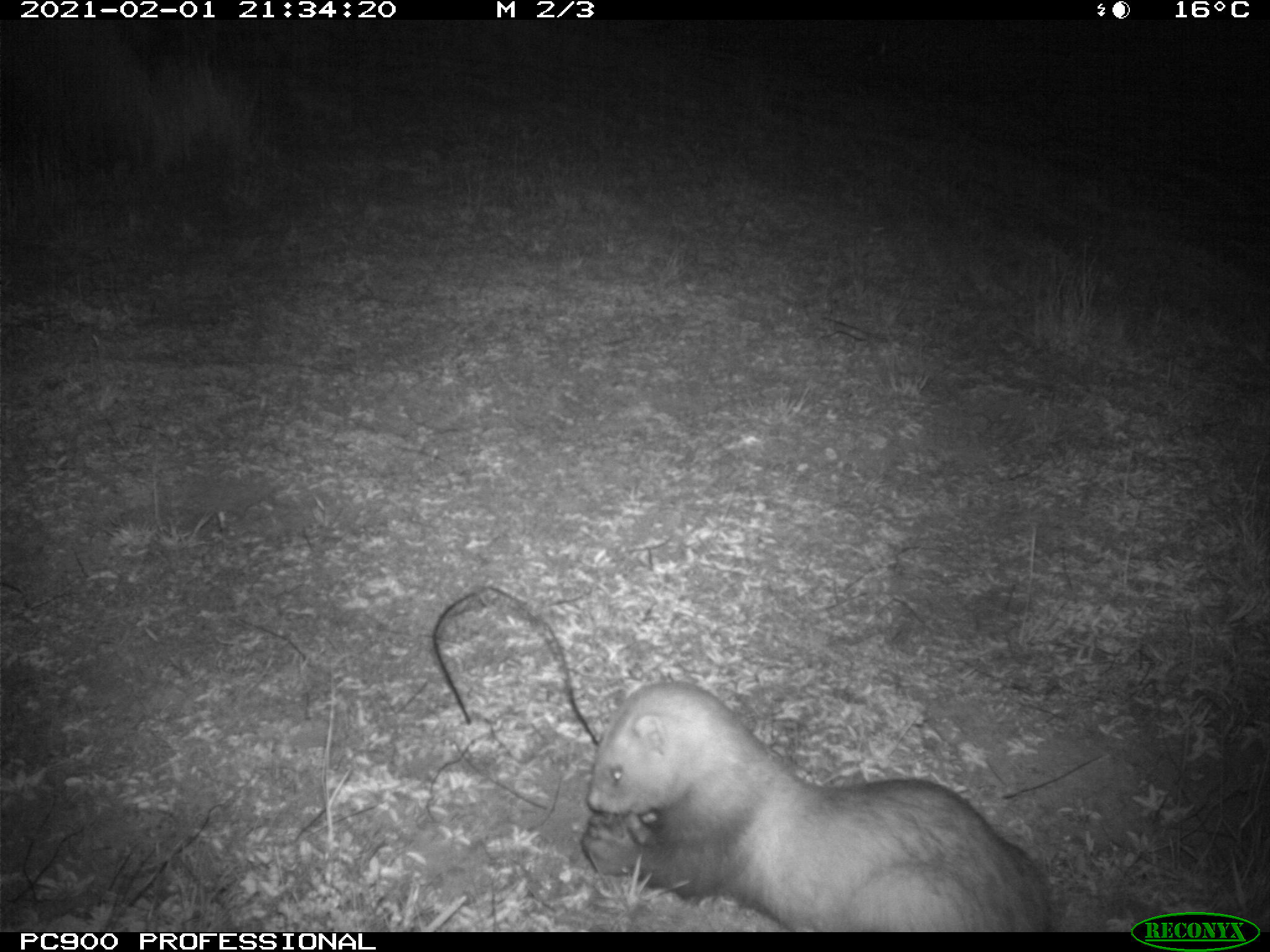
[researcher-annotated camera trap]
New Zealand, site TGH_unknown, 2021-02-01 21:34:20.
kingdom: Animalia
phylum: Chordata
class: Mammalia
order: Carnivora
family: Mustelidae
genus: Mustela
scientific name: Mustela furo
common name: ferret